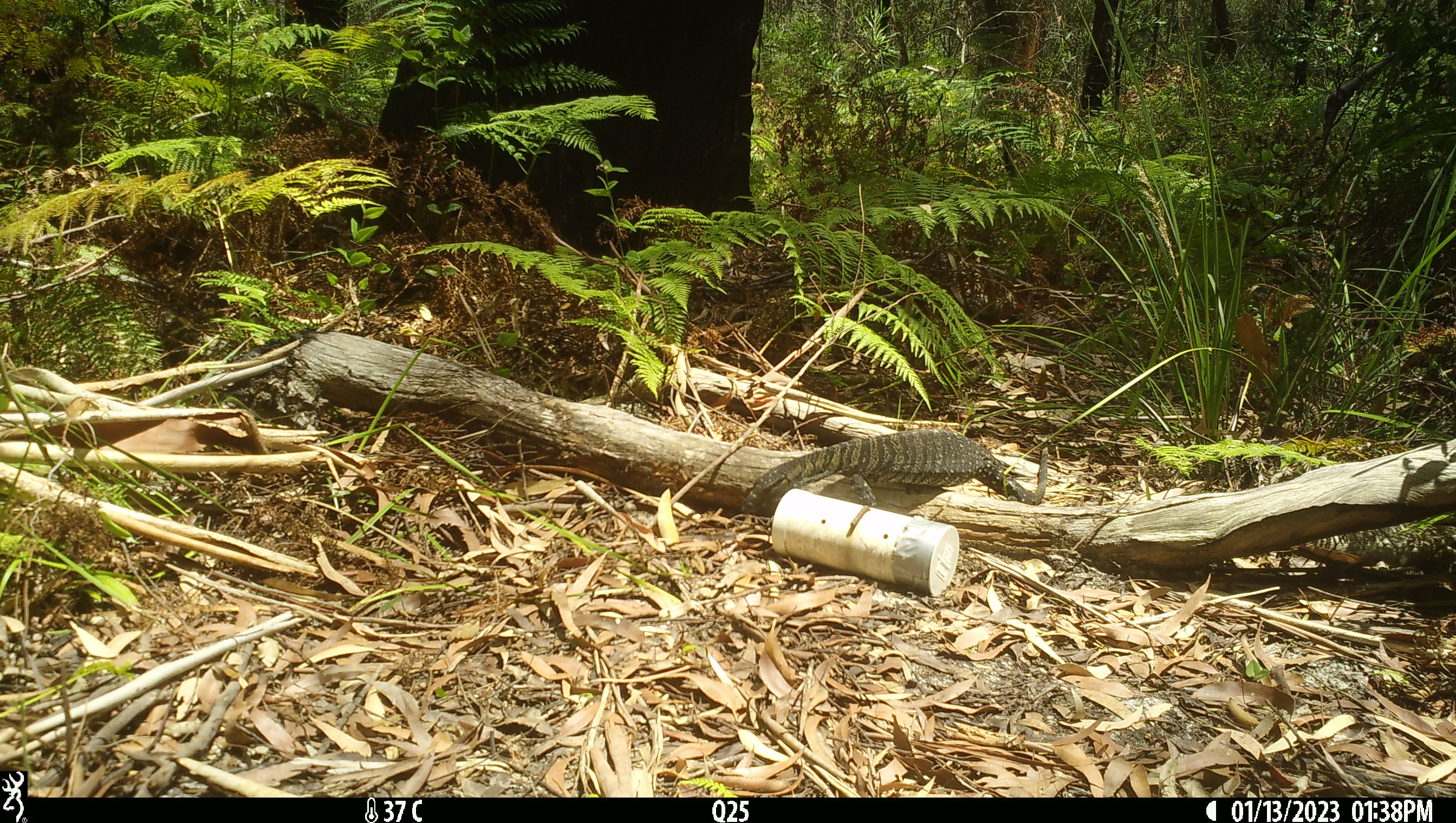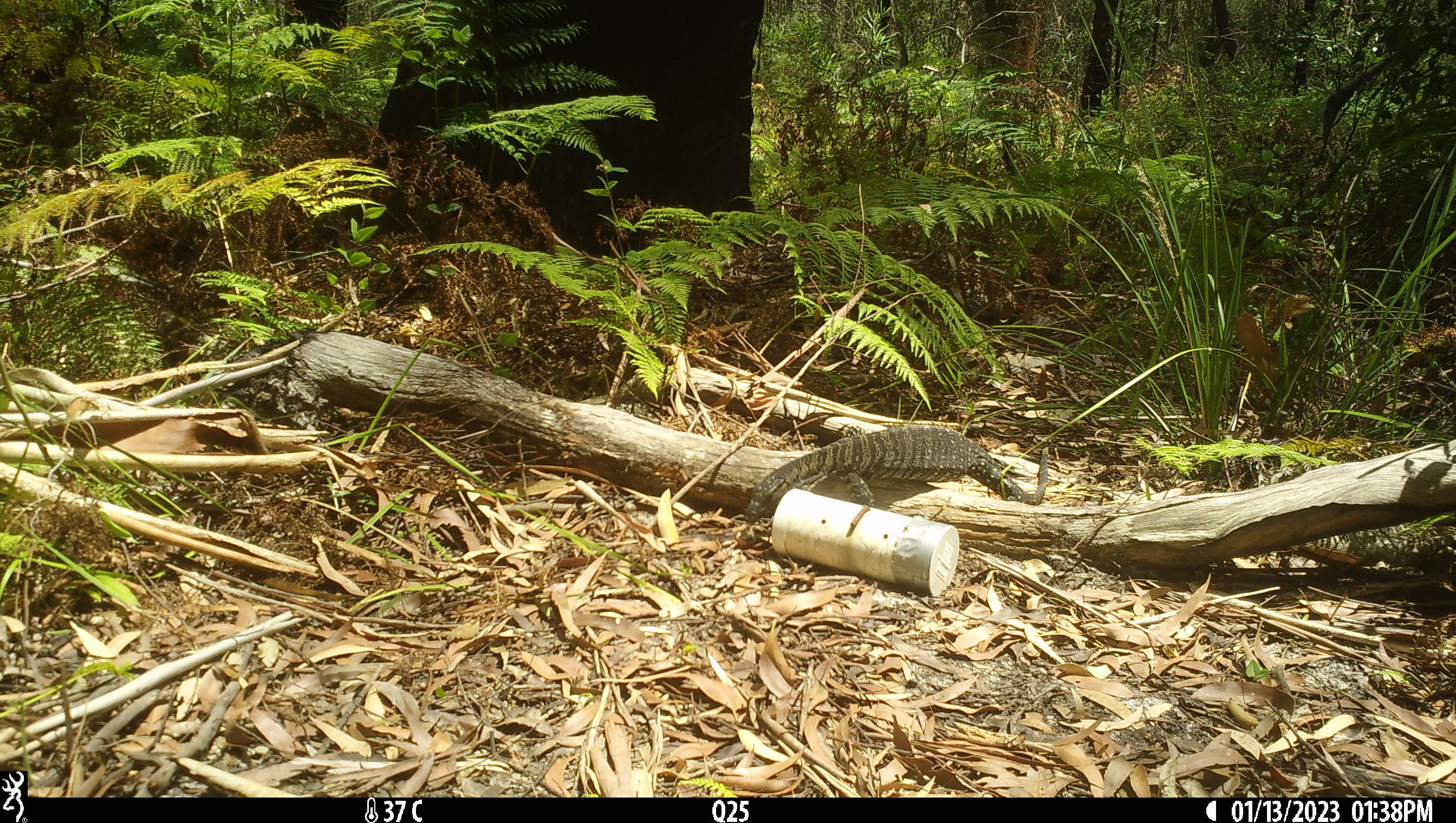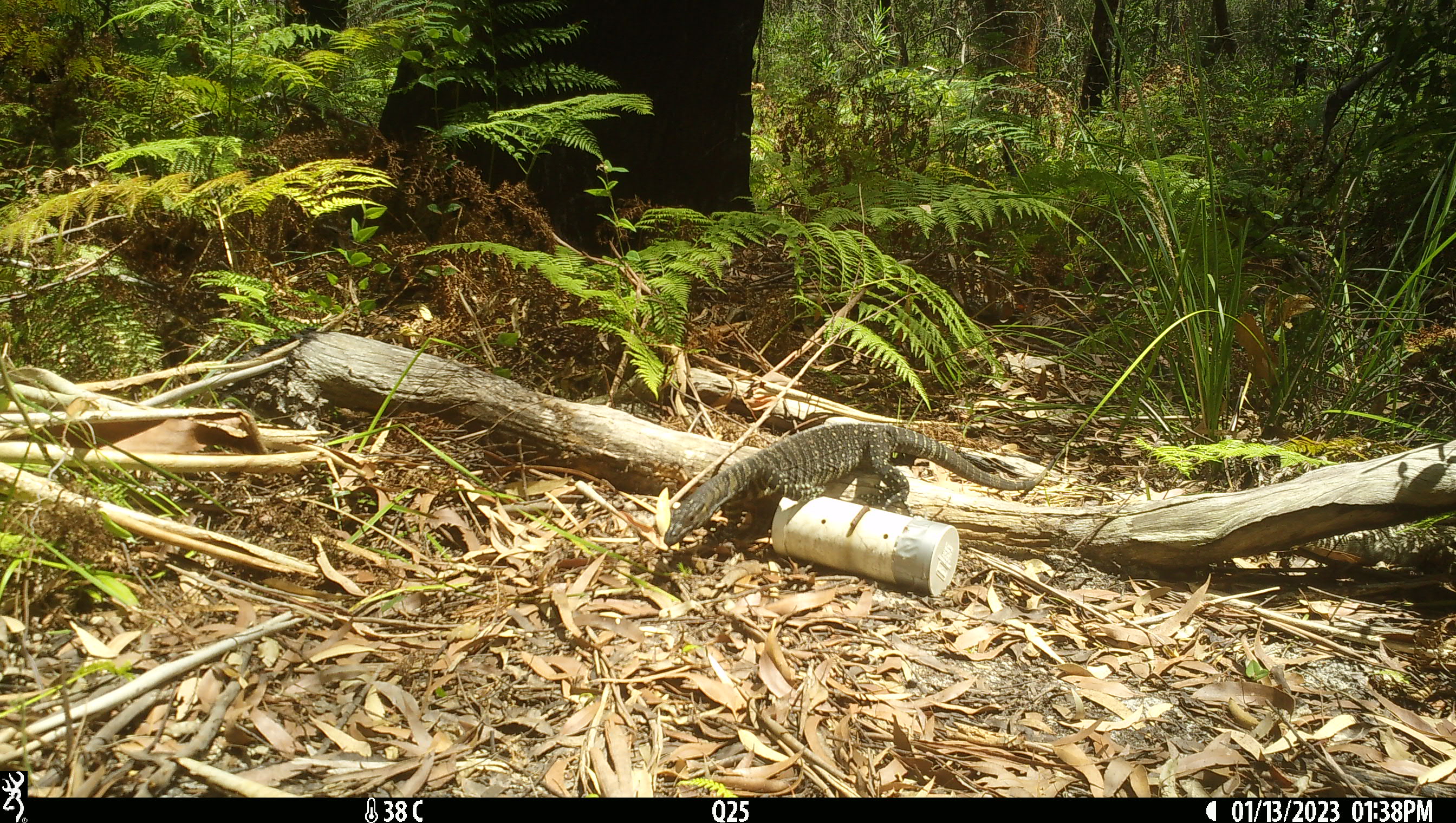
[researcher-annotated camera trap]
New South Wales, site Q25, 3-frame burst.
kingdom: Animalia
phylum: Chordata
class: Reptilia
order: Squamata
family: Varanidae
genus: Varanus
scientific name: Varanus varius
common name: lace monitor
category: goanna